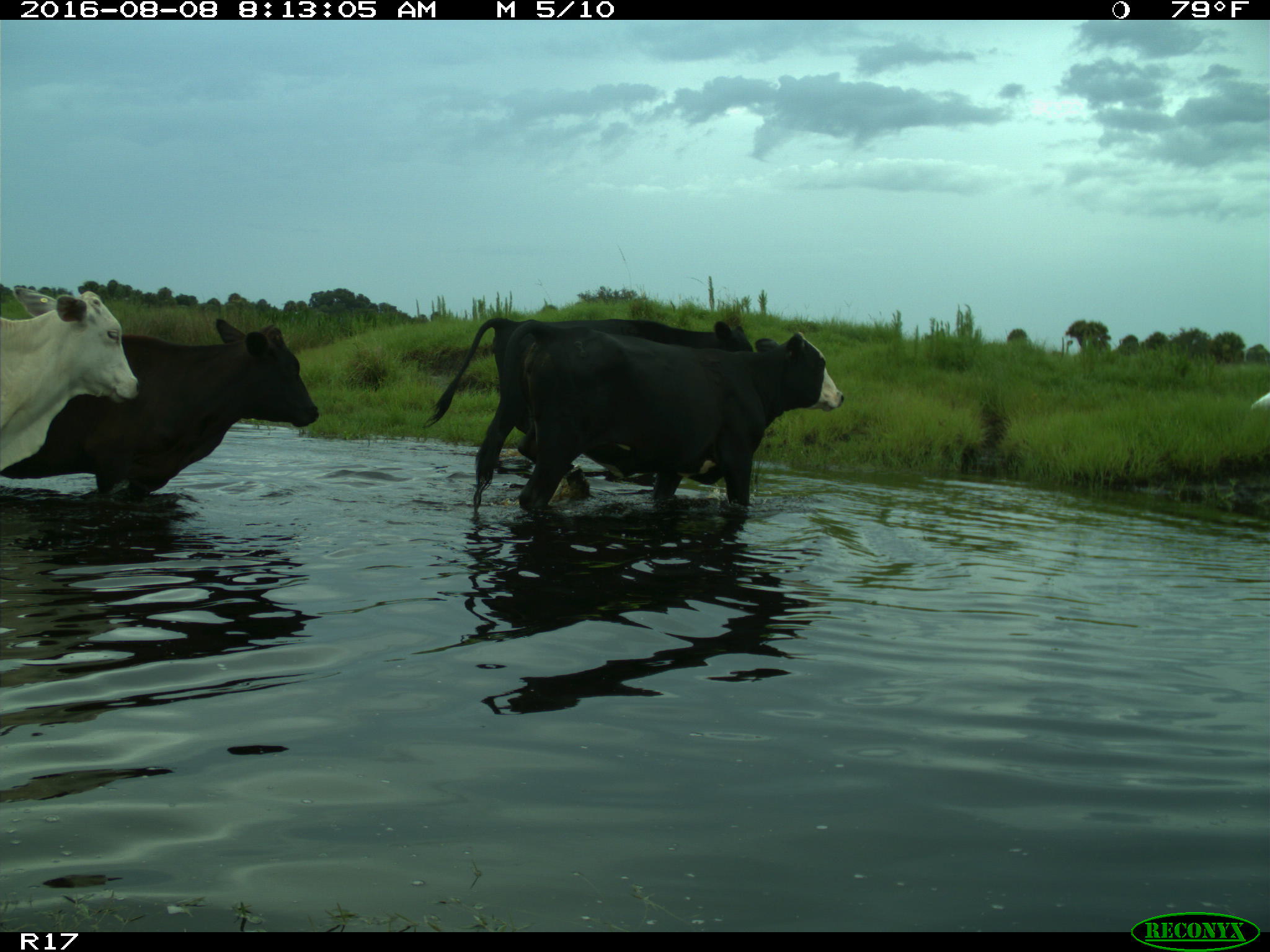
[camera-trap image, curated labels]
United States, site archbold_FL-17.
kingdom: Animalia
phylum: Chordata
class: Mammalia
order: Artiodactyla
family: Bovidae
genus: Bos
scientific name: Bos taurus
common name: domestic cow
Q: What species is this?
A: Bos taurus (domestic cow).